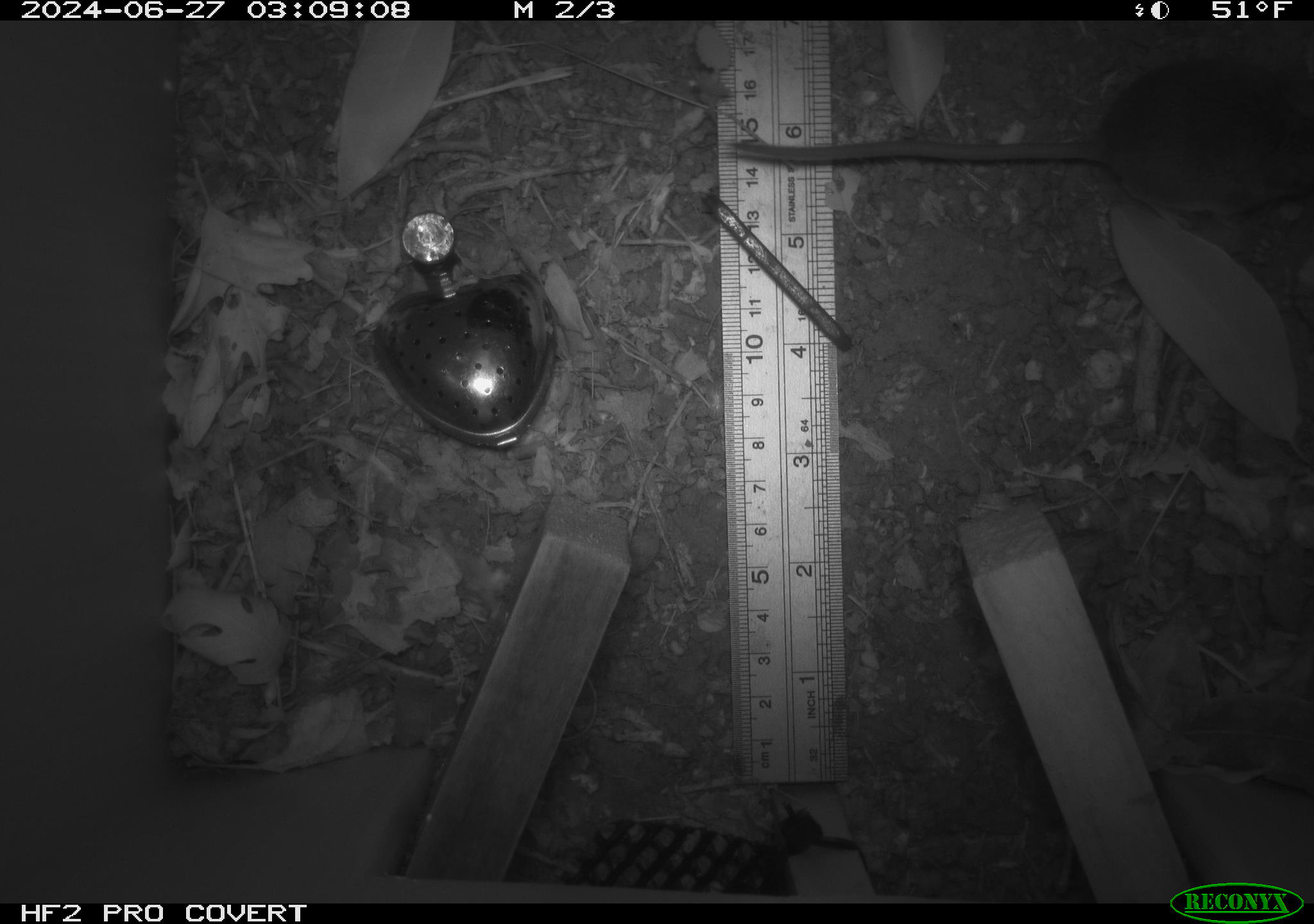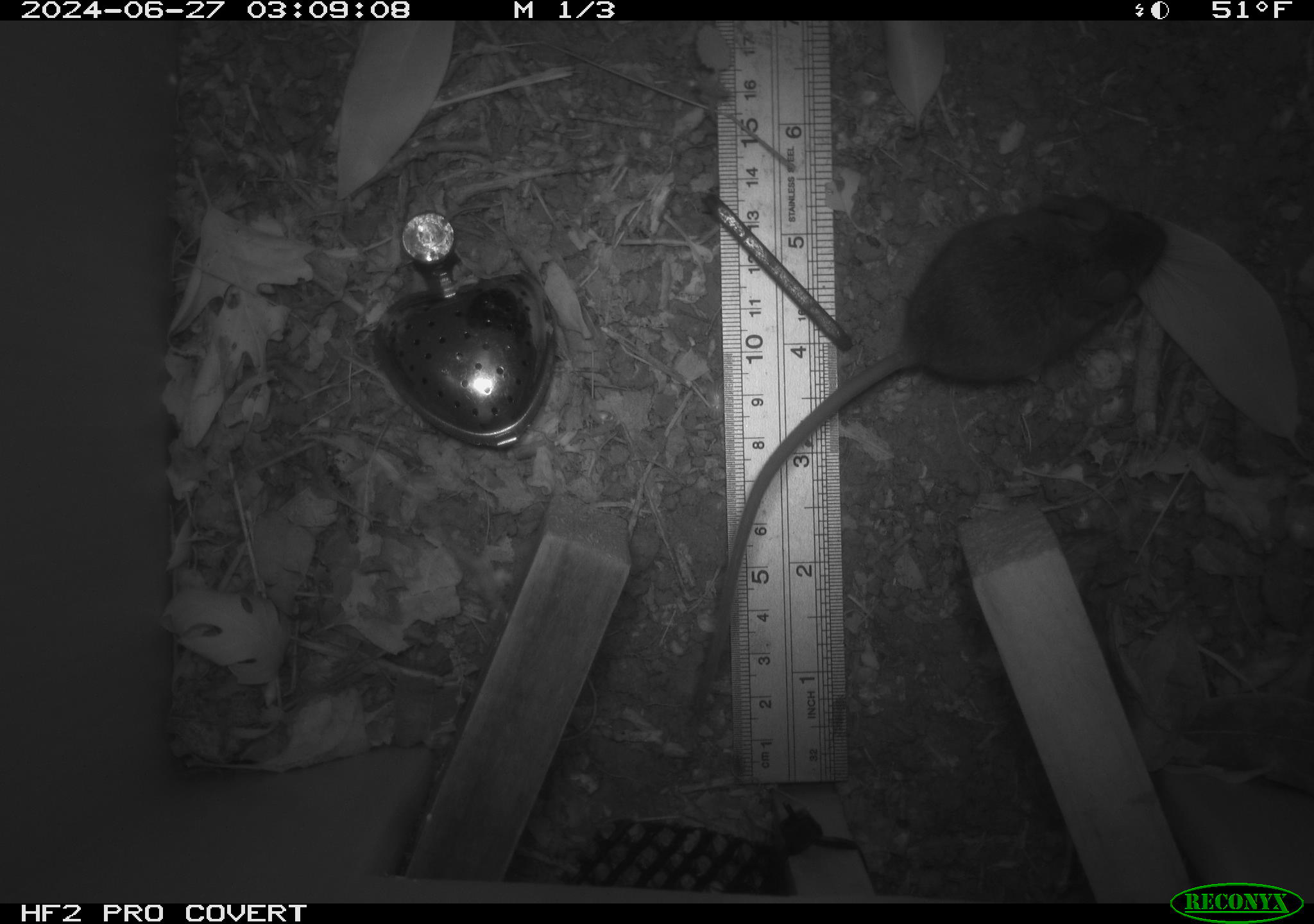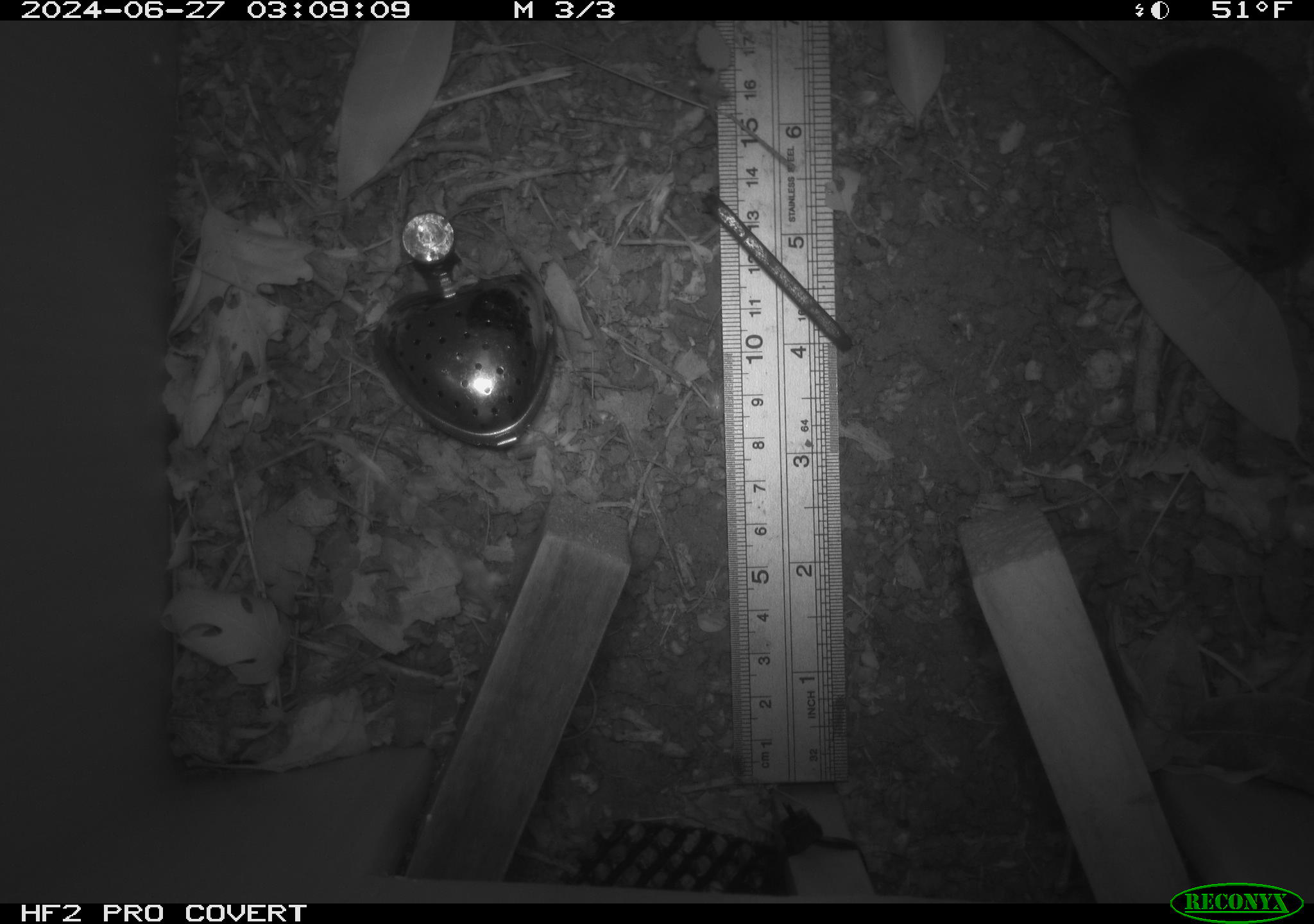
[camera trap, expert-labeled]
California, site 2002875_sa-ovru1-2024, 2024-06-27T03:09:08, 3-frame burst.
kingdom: Animalia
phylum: Chordata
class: Mammalia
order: Rodentia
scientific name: Rodentia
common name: mouse species